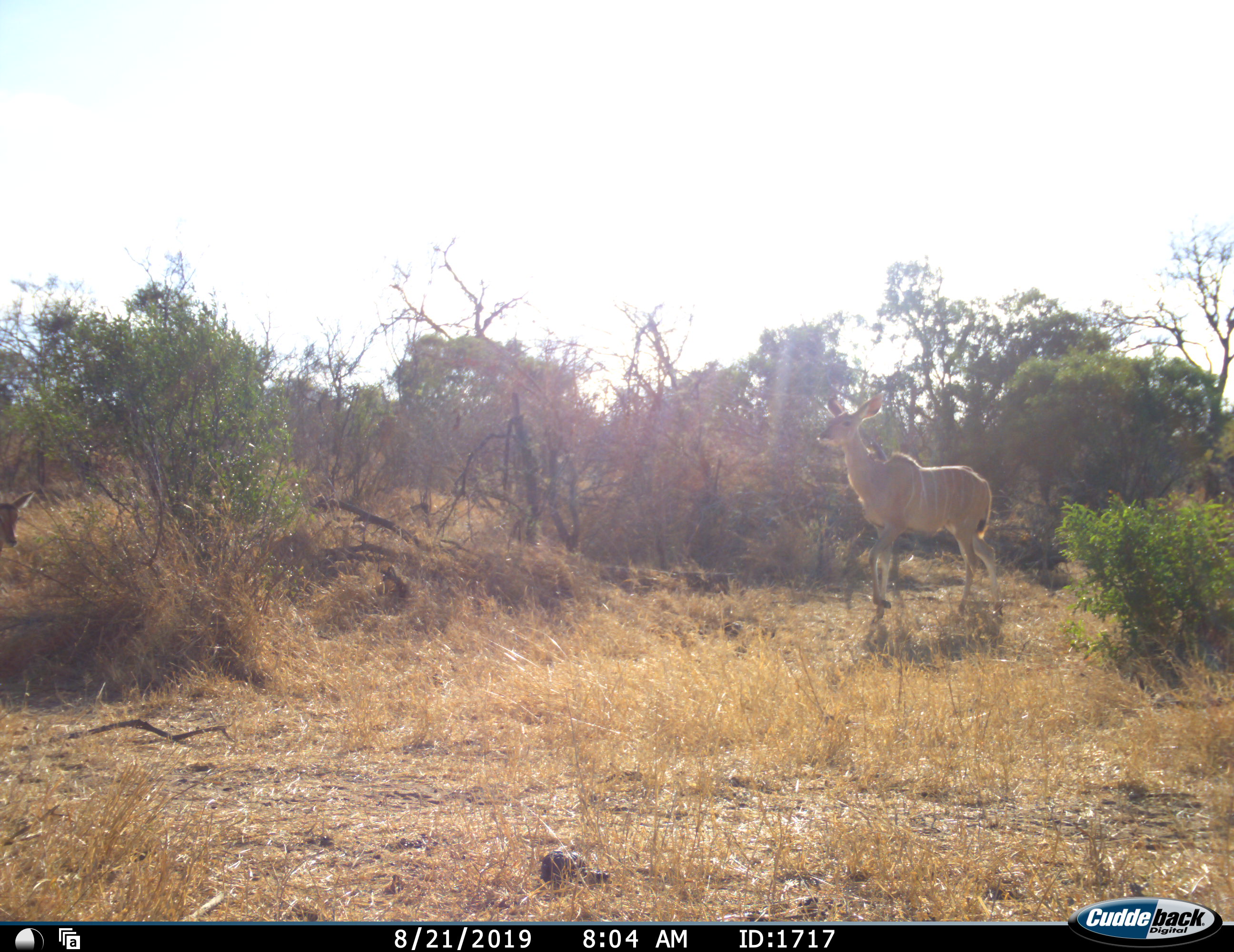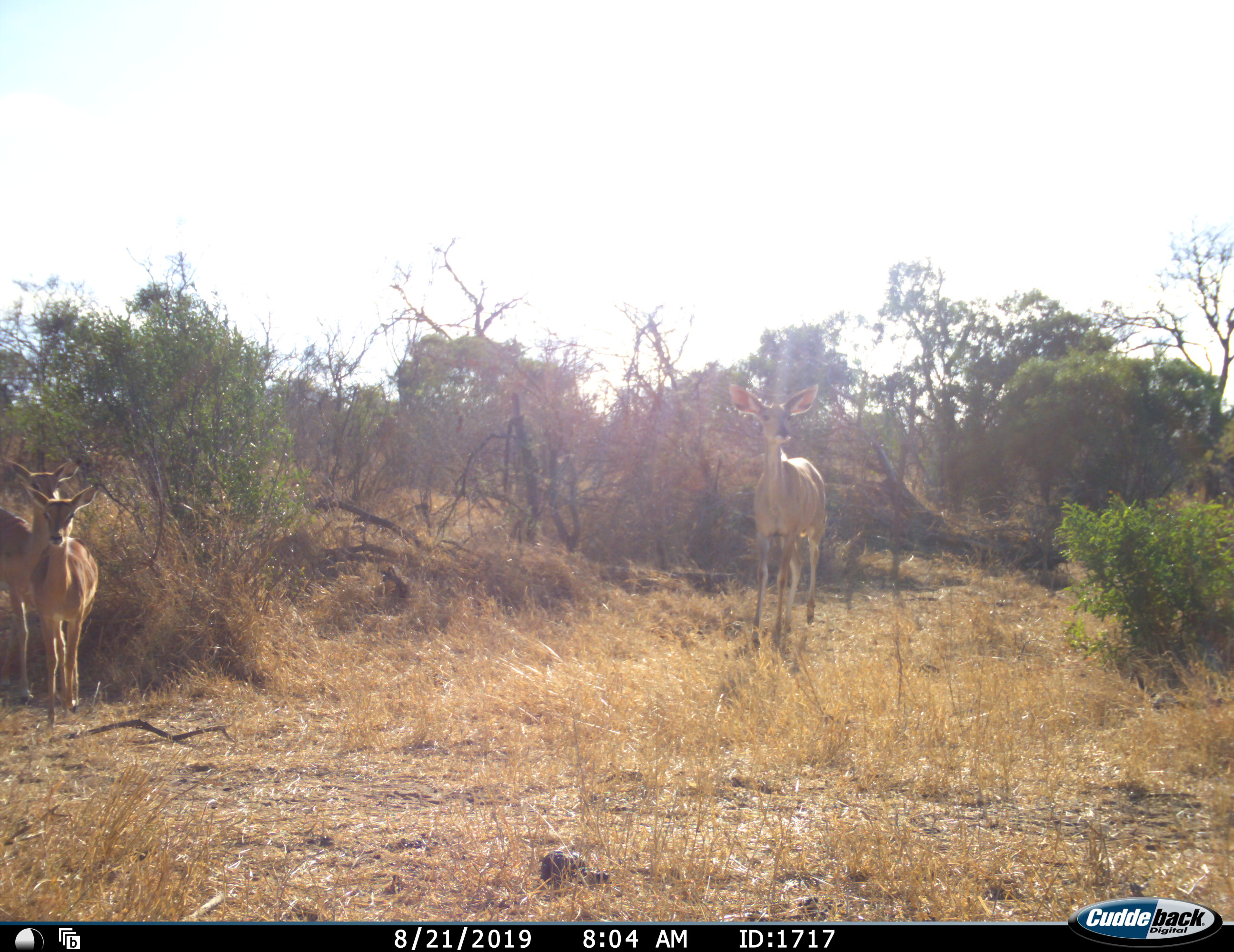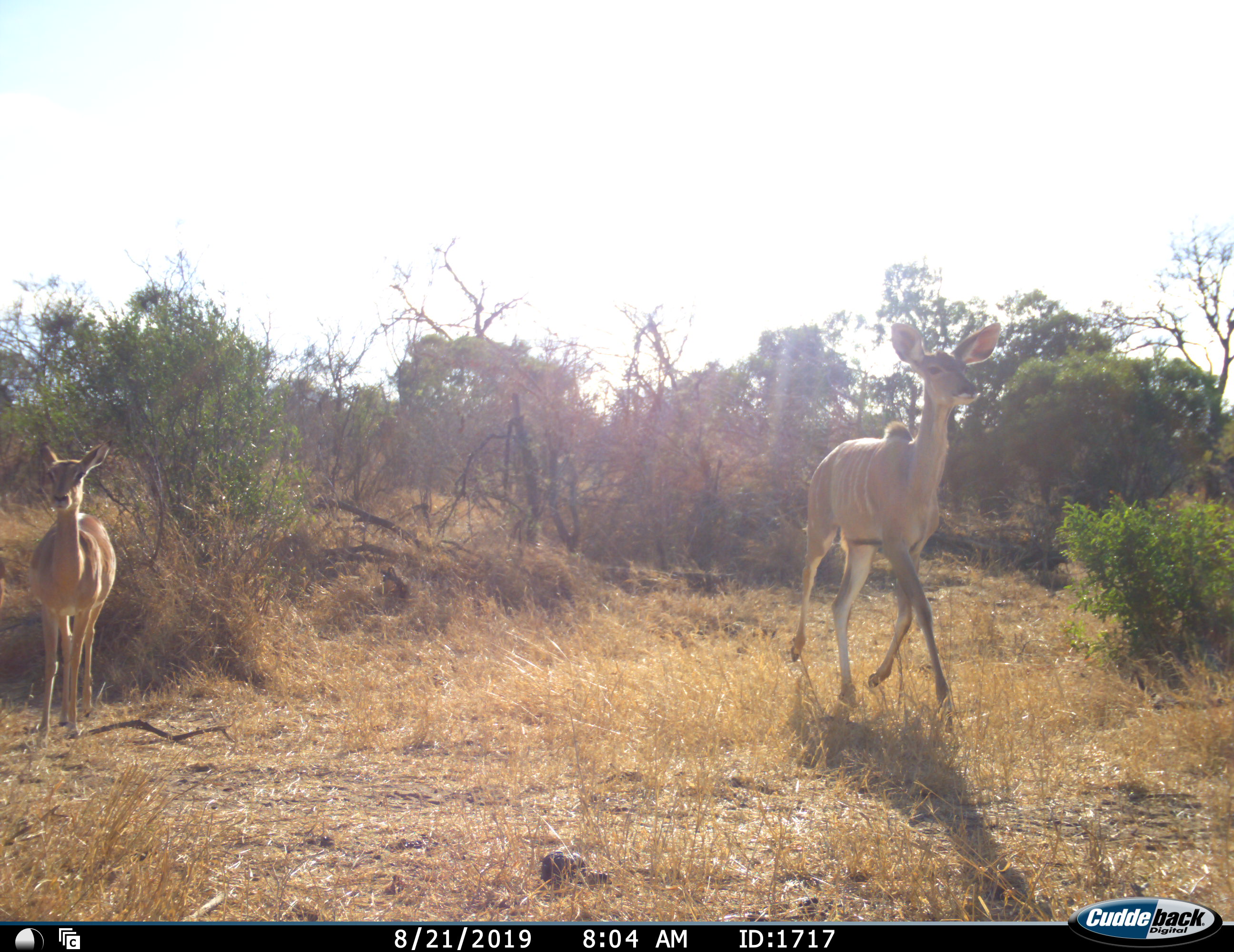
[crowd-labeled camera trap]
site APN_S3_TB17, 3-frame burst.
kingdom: Animalia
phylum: Chordata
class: Mammalia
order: Artiodactyla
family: Bovidae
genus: Tragelaphus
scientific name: Tragelaphus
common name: kudu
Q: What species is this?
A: Kudu (Tragelaphus).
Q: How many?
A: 1.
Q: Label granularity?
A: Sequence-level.